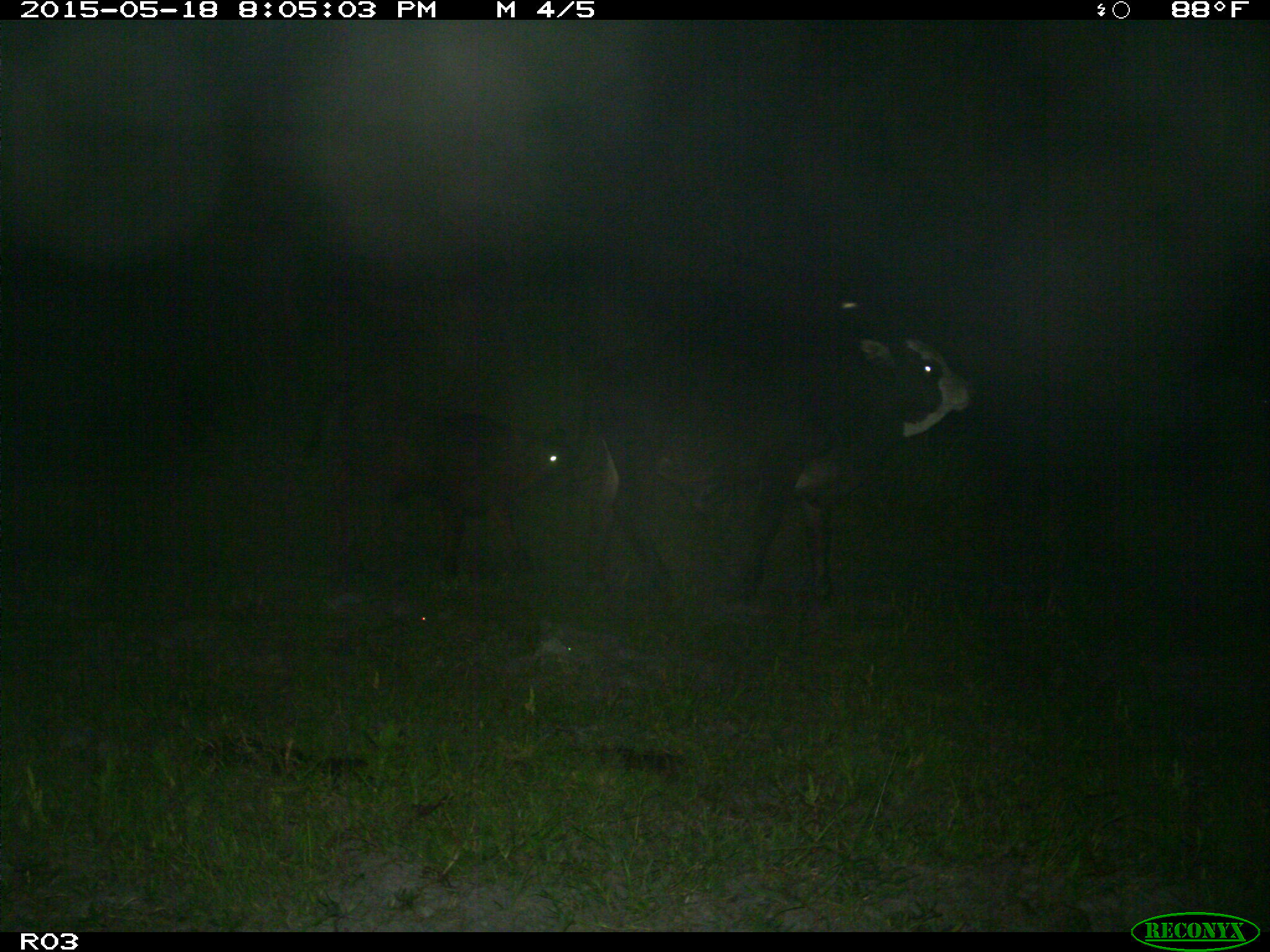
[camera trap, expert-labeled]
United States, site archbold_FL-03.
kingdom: Animalia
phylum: Chordata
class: Mammalia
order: Artiodactyla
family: Bovidae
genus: Bos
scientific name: Bos taurus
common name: domestic cow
Bos taurus (domestic cow).